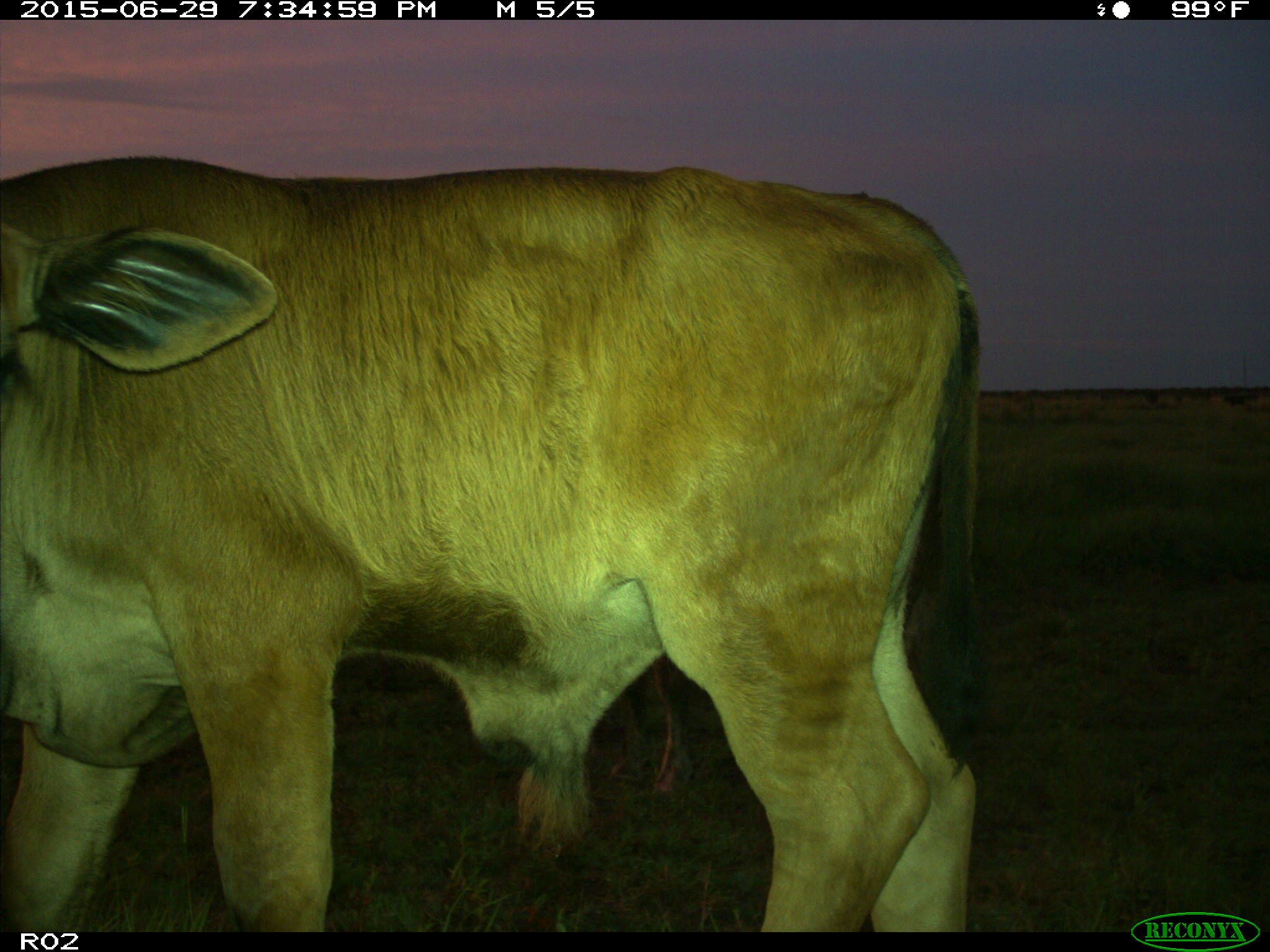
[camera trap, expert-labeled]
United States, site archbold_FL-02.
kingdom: Animalia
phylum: Chordata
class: Mammalia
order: Artiodactyla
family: Bovidae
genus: Bos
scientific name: Bos taurus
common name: domestic cow